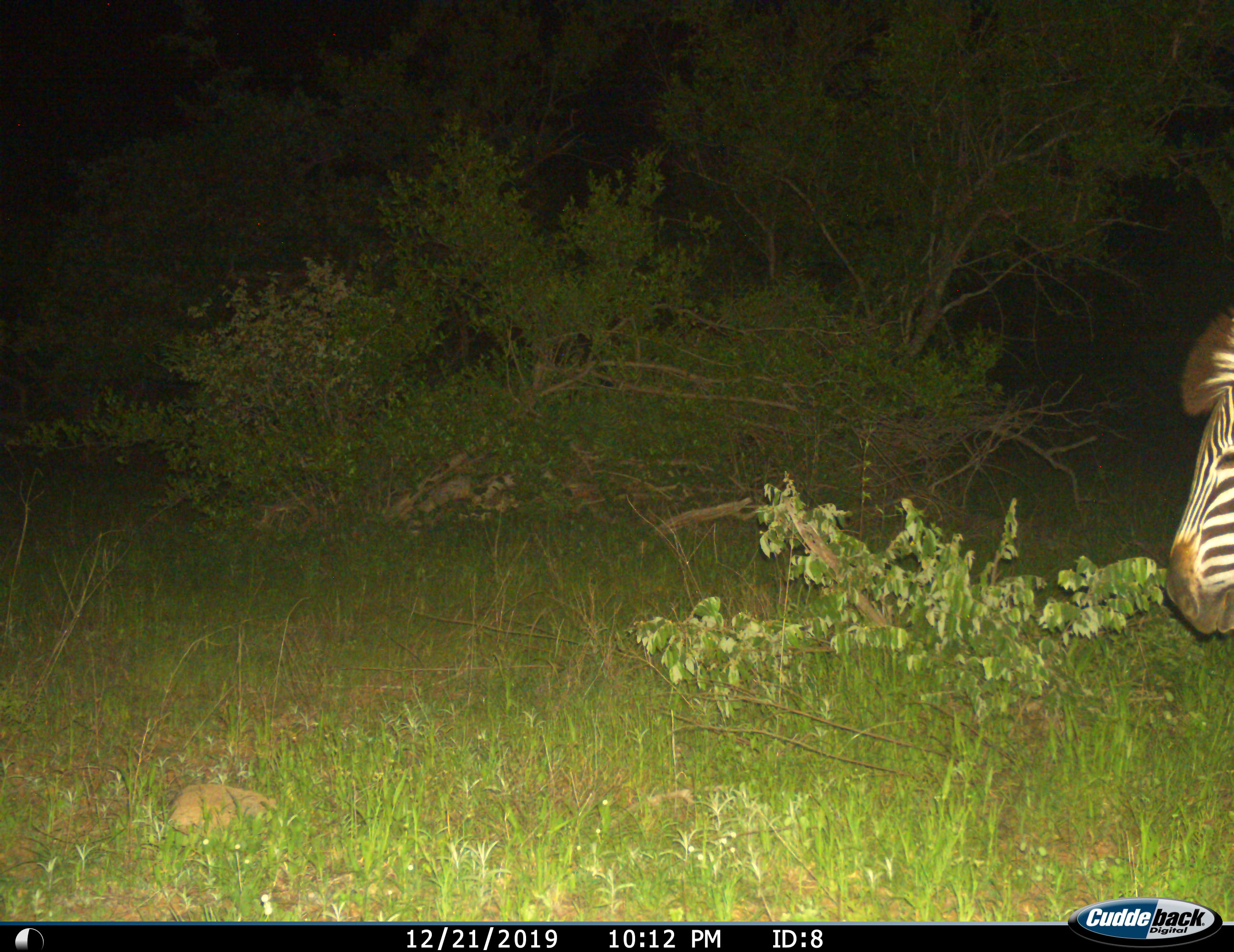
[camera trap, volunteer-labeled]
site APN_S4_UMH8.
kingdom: Animalia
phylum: Chordata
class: Mammalia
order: Perissodactyla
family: Equidae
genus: Equus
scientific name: Equus quagga burchellii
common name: burchell's zebra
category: zebraburchells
Zebraburchells (burchell's zebra) (Equus quagga burchellii), count 1. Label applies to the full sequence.